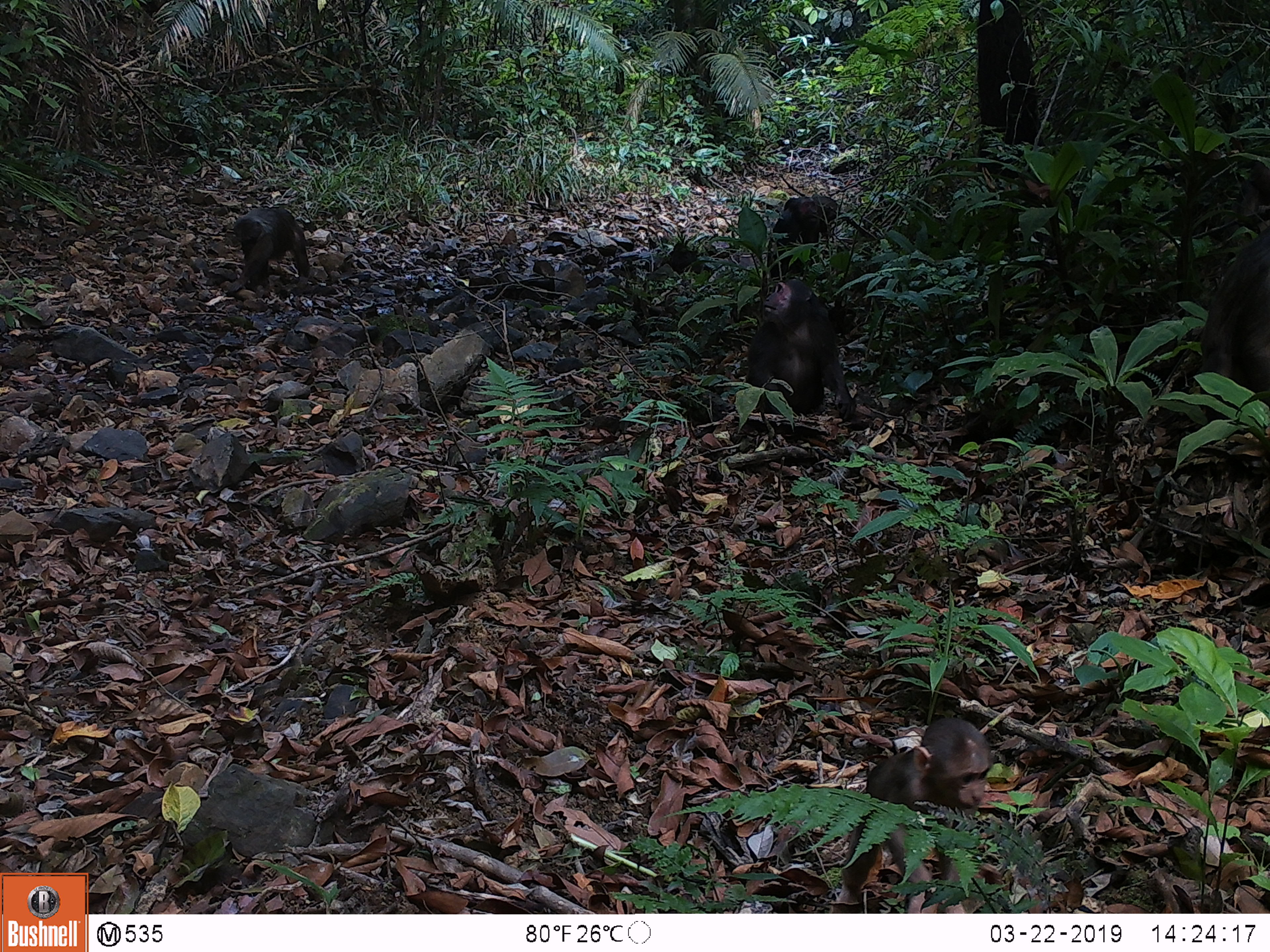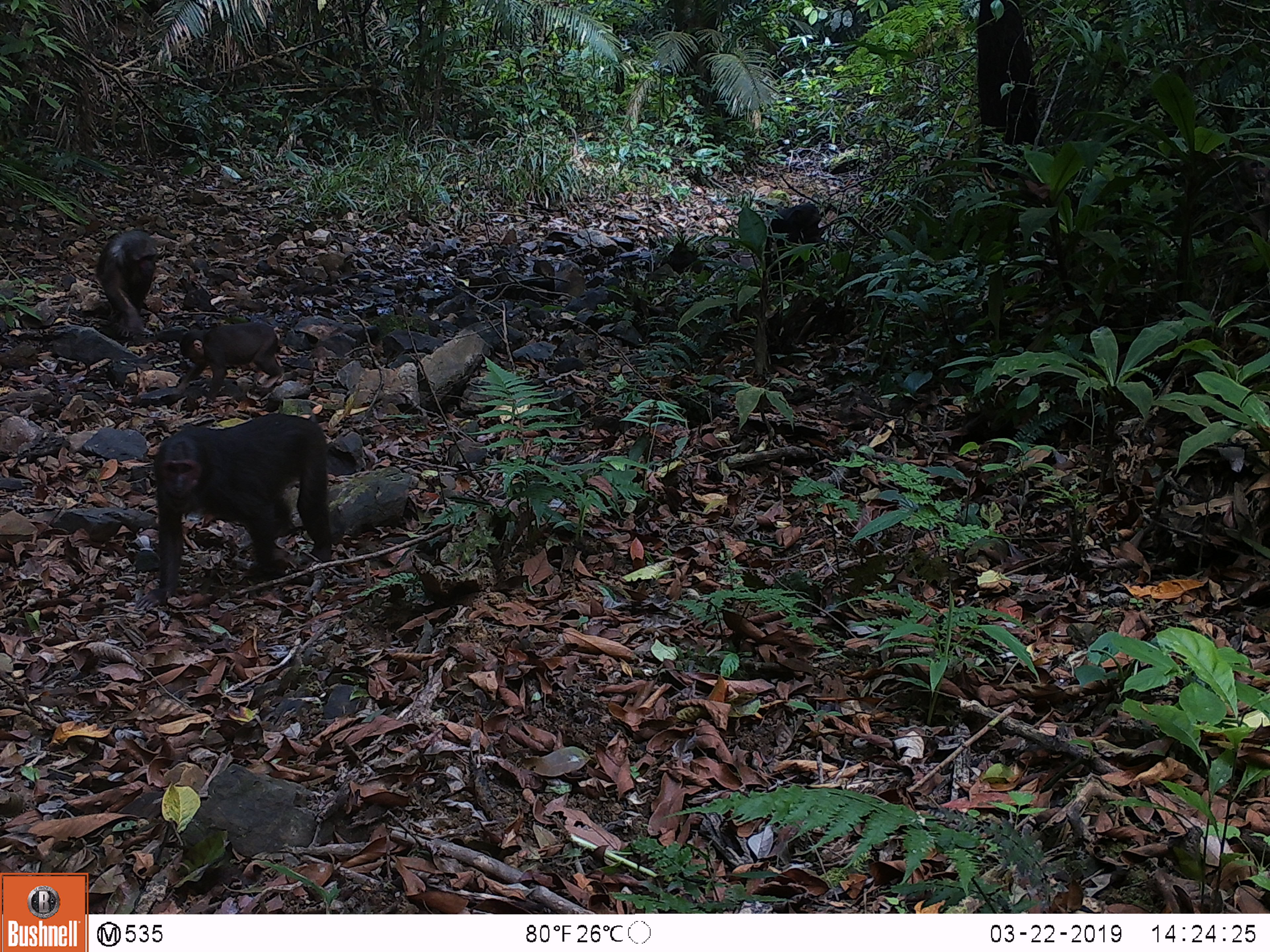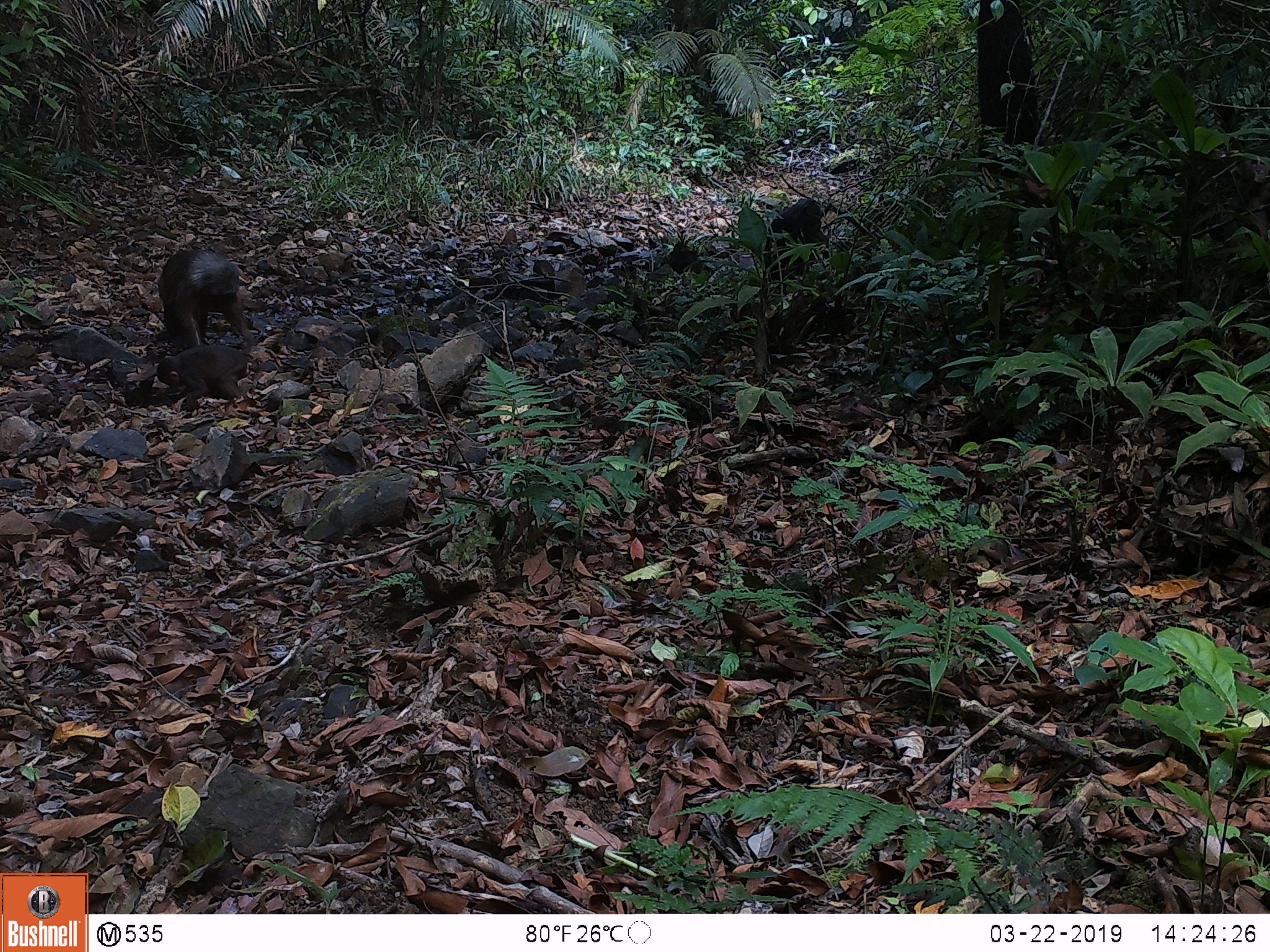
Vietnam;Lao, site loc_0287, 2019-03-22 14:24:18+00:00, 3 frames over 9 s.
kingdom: Animalia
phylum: Chordata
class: Mammalia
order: Primates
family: Cercopithecidae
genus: Macaca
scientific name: Macaca arctoides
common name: stump-tailed macaque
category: stump tailed macaque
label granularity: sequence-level